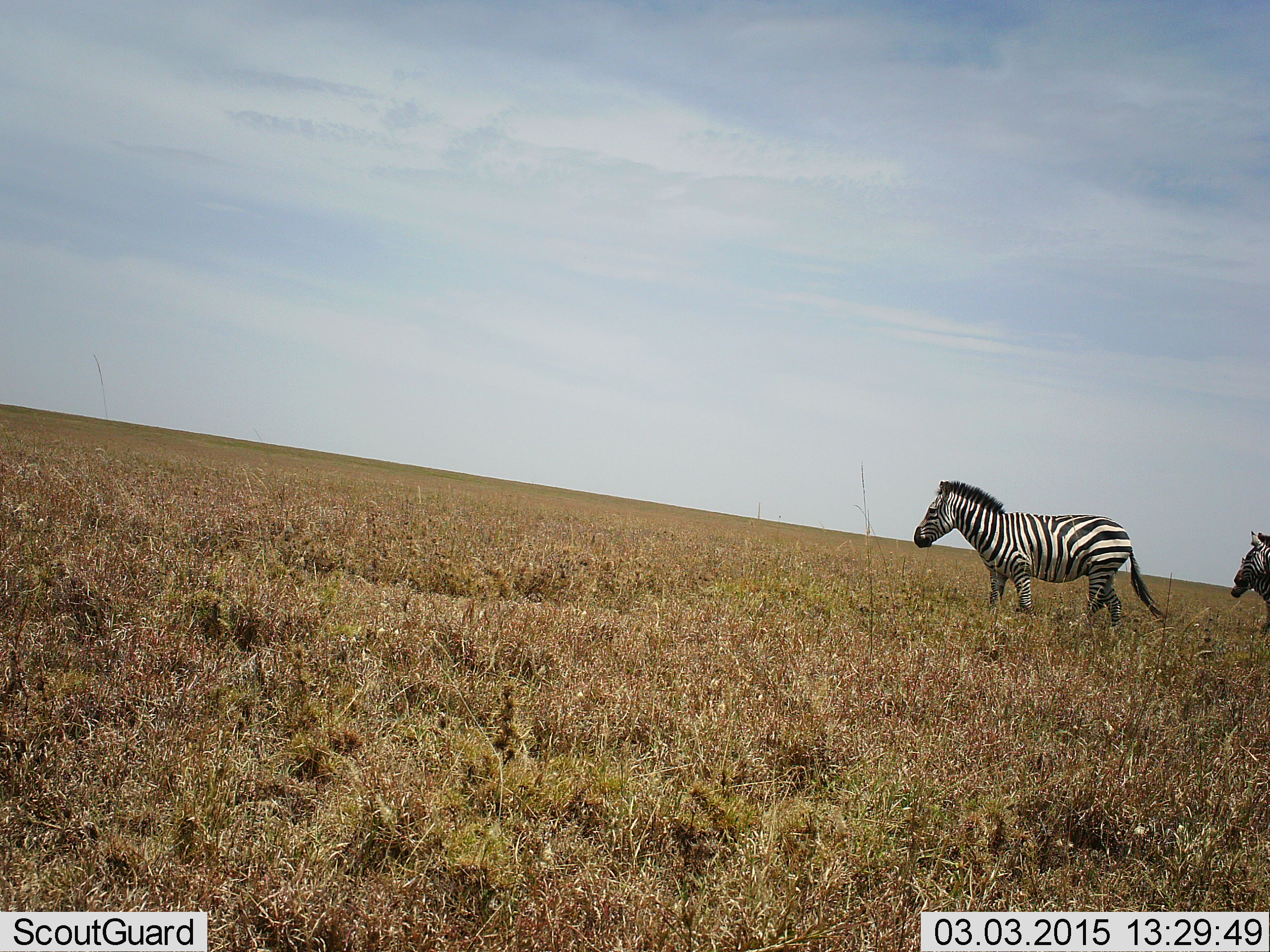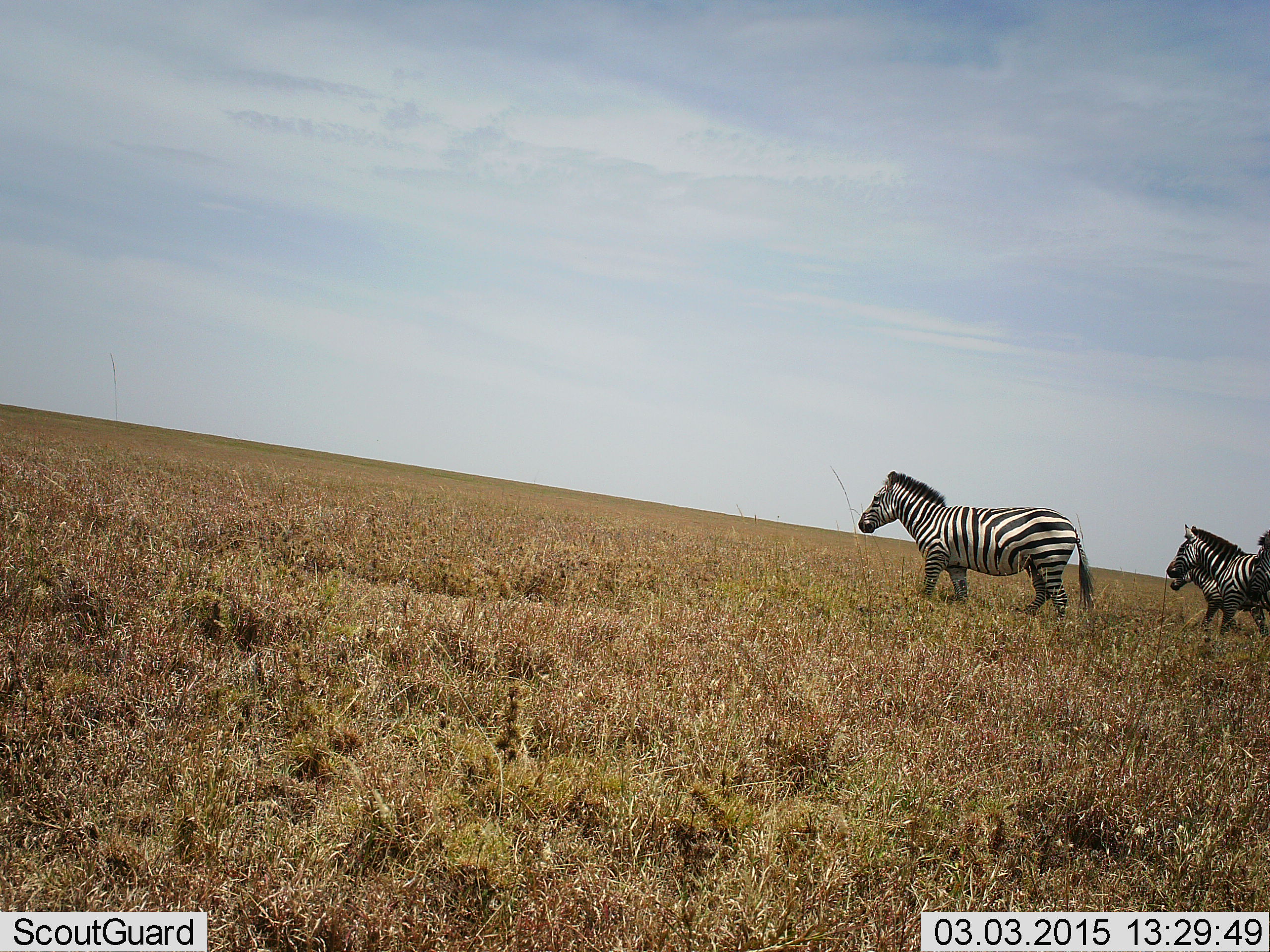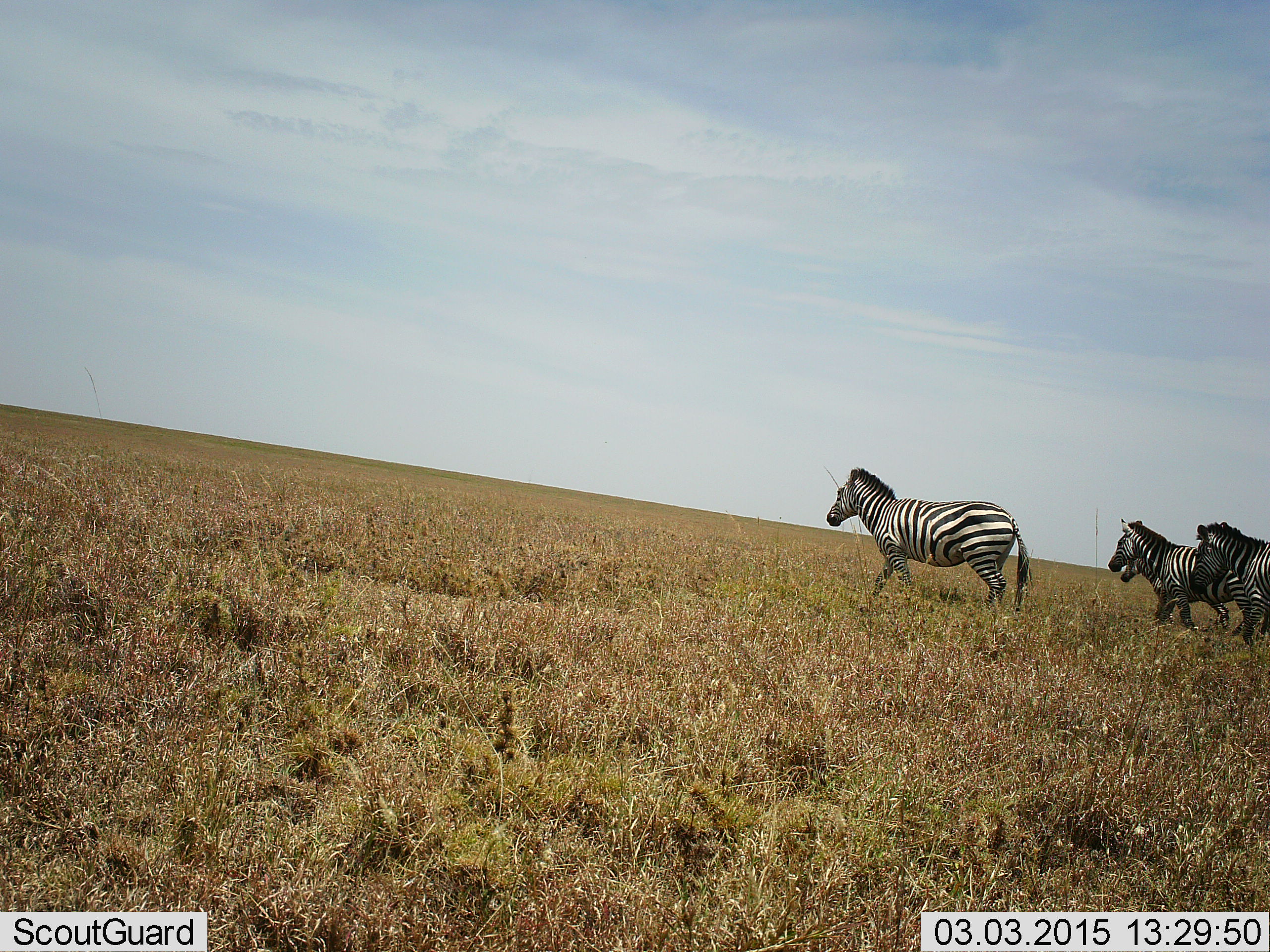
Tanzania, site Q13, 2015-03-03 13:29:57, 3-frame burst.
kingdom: Animalia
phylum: Chordata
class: Mammalia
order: Perissodactyla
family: Equidae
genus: Equus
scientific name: Equus quagga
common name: plains zebra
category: zebra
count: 4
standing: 0%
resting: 0%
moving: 100%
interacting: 0%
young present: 20%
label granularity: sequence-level